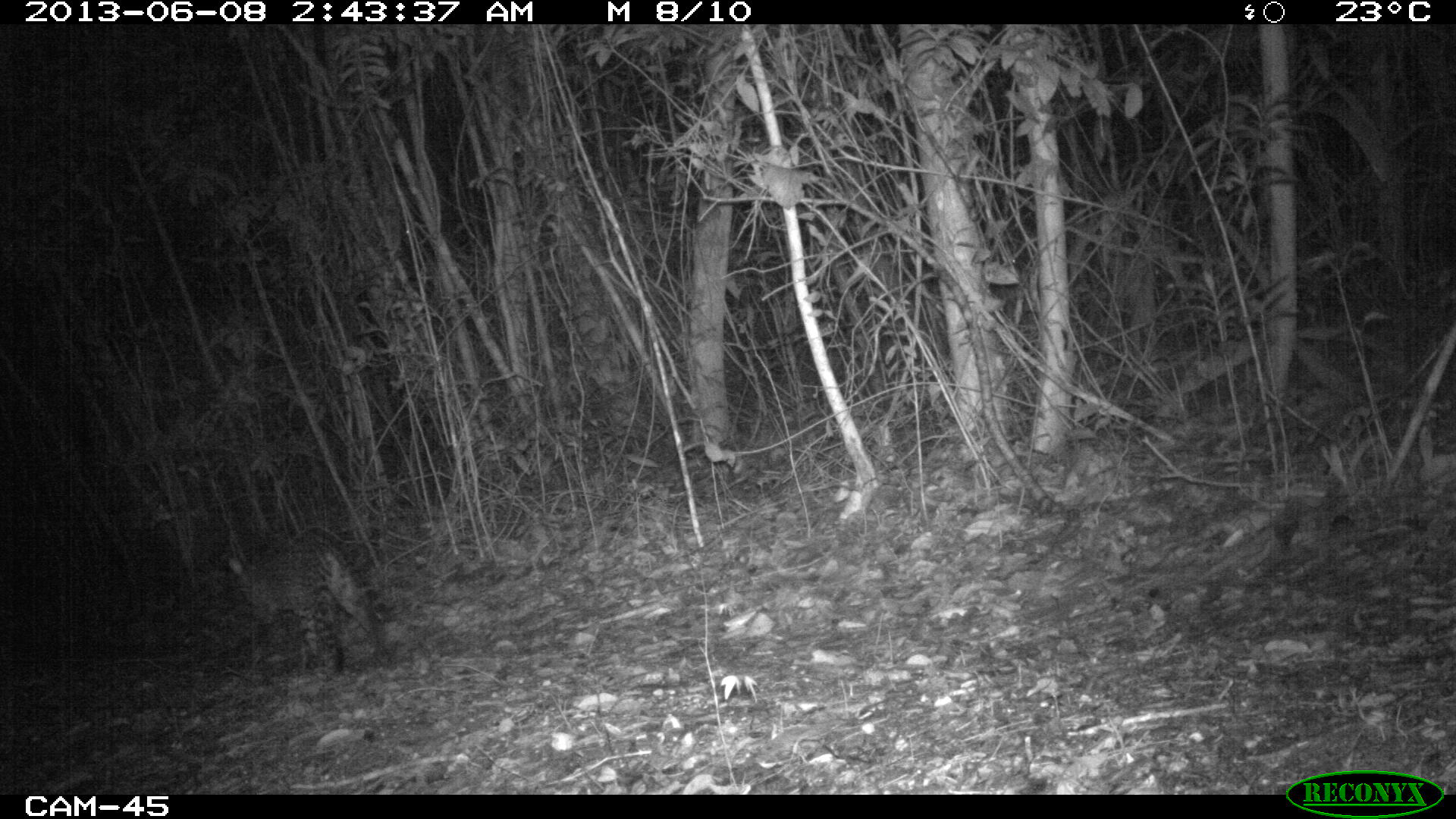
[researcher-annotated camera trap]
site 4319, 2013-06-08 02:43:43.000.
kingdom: Animalia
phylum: Chordata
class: Mammalia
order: Carnivora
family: Felidae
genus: Leopardus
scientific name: Leopardus pardalis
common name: ocelot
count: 1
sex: female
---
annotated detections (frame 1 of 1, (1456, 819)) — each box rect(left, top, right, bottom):
leopardus pardalis: rect(226, 527, 397, 685)